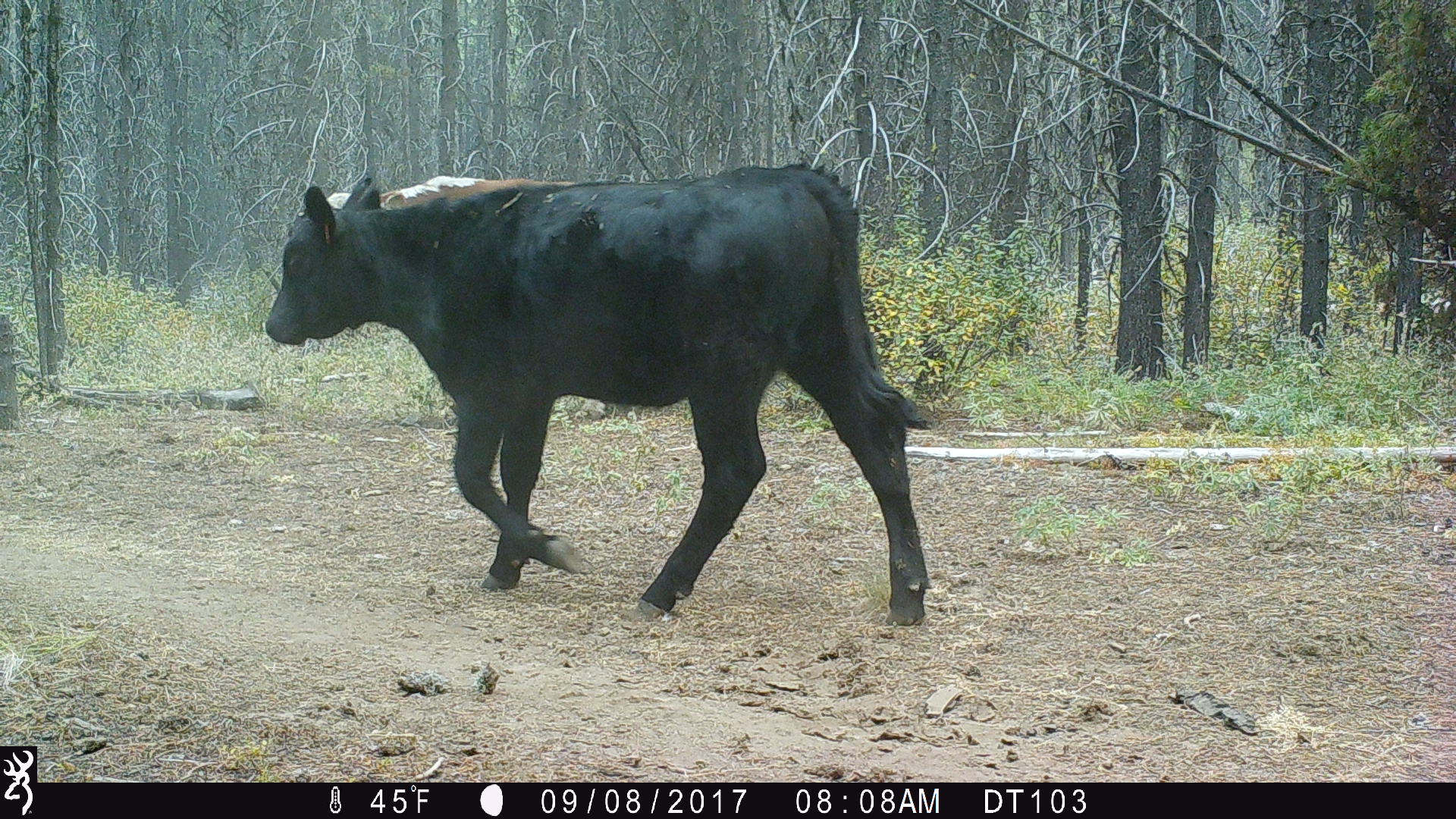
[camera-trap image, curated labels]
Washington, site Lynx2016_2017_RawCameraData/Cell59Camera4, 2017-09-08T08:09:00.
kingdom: Animalia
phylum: Chordata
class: Mammalia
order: Artiodactyla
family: Bovidae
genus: Bos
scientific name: Bos taurus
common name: domestic cattle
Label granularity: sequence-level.